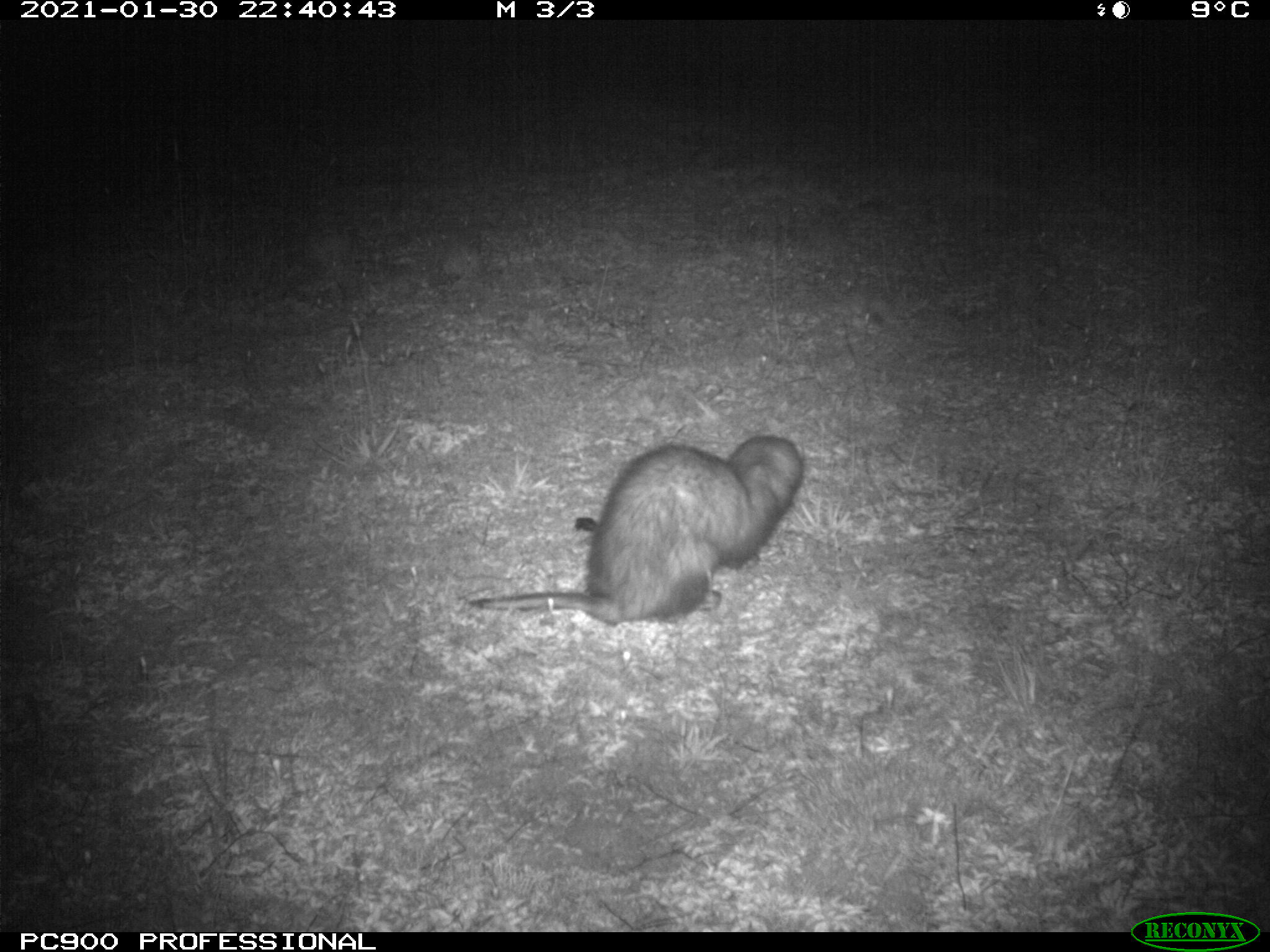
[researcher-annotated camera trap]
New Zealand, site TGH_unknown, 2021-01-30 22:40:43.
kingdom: Animalia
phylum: Chordata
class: Mammalia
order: Carnivora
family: Mustelidae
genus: Mustela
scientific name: Mustela furo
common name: ferret